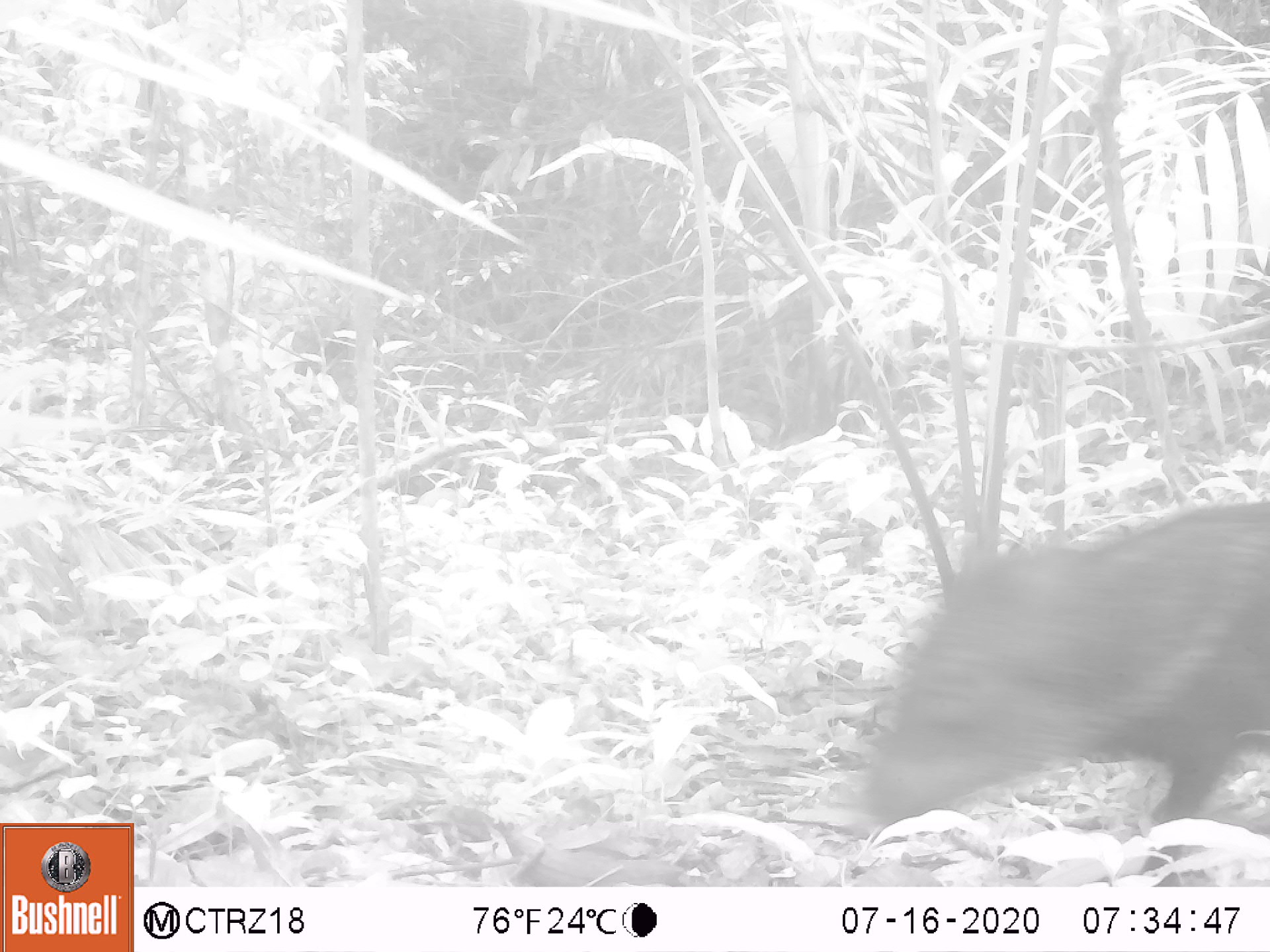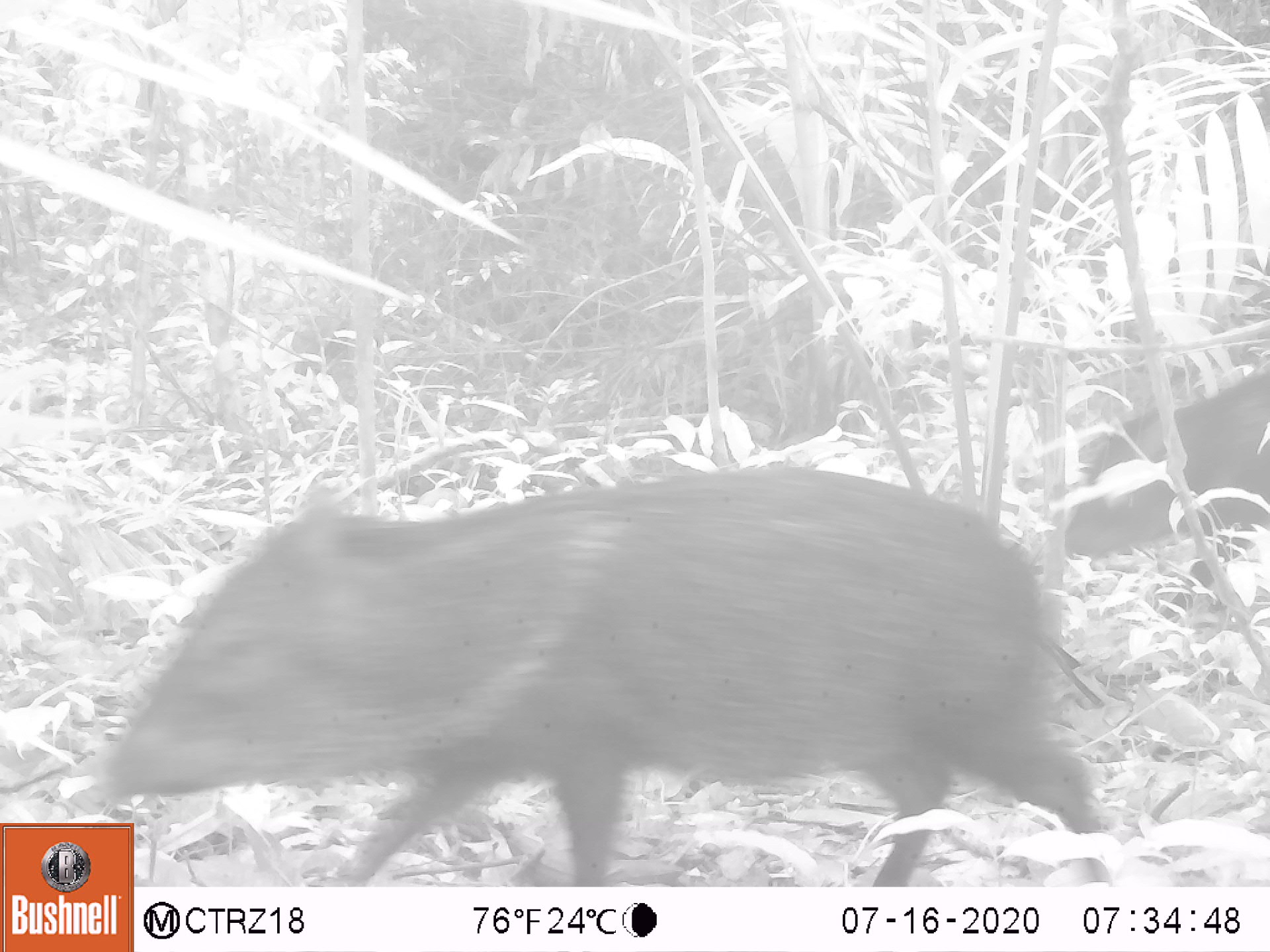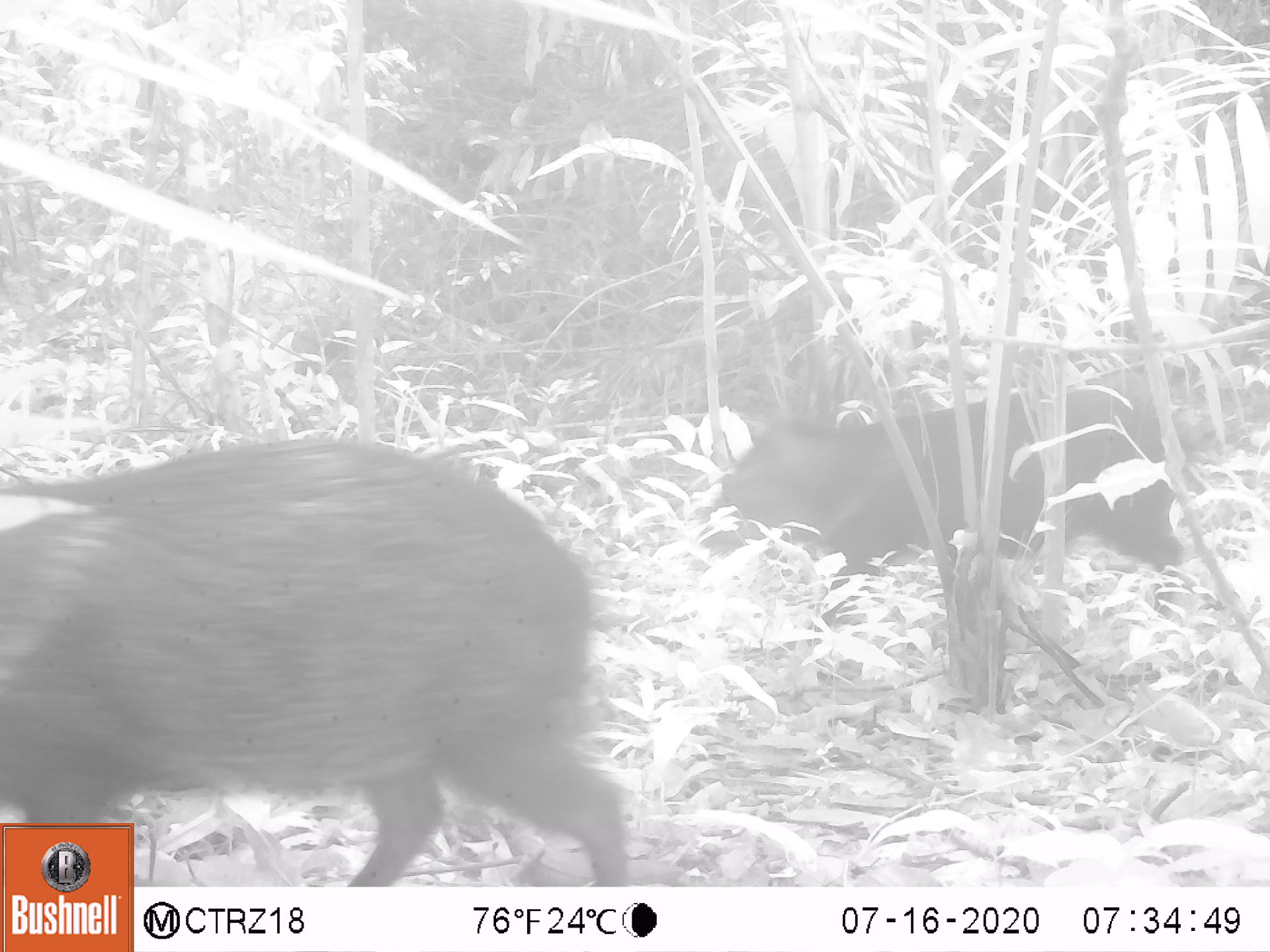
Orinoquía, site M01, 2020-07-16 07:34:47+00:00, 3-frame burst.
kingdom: Animalia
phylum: Chordata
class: Mammalia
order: Artiodactyla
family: Tayassuidae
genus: Pecari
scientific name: Pecari tajacu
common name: collared peccary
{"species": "collared peccary (Pecari tajacu)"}